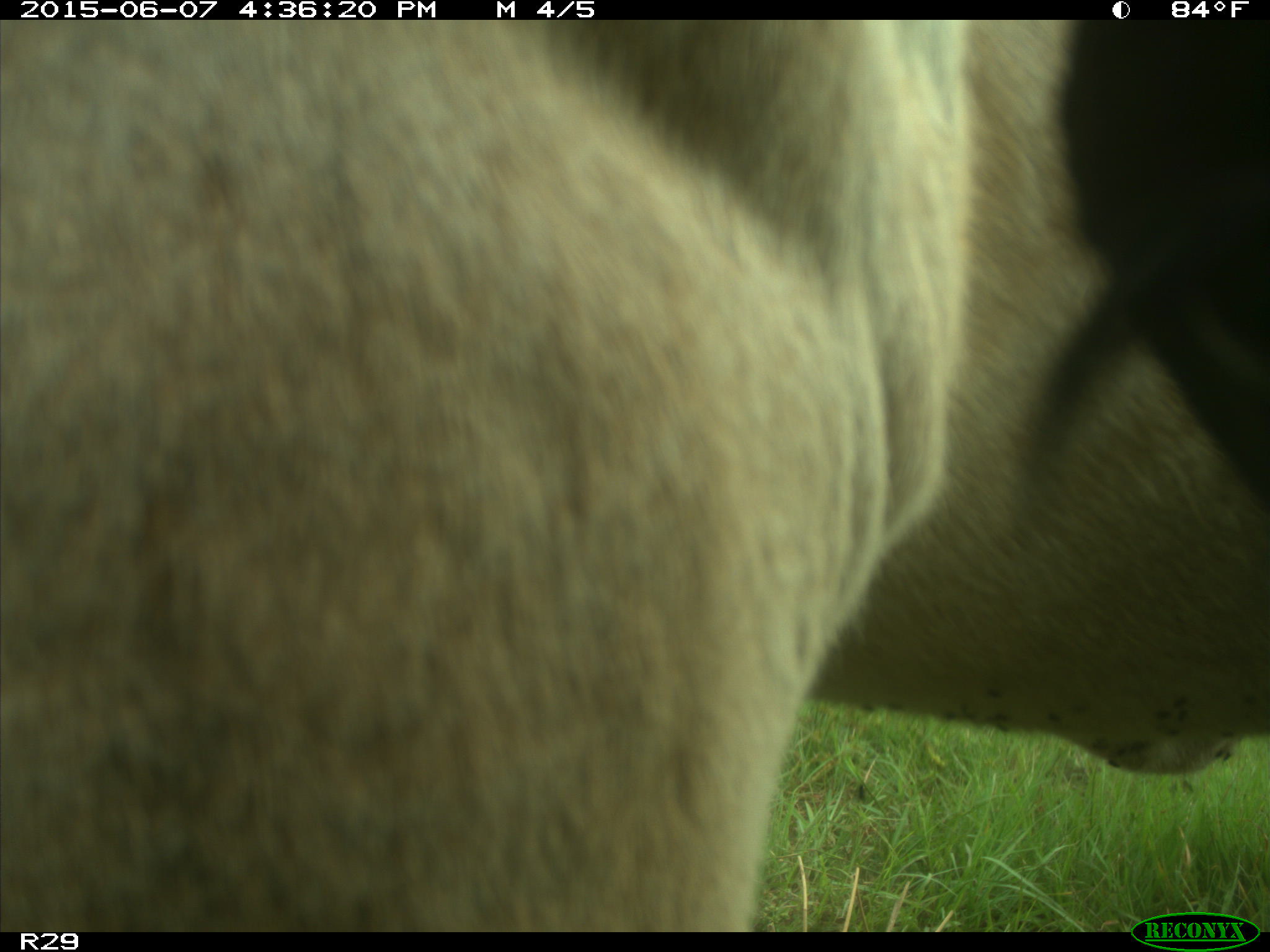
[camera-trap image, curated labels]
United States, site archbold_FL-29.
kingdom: Animalia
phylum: Chordata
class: Mammalia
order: Artiodactyla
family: Bovidae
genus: Bos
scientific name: Bos taurus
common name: domestic cow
Bos taurus (domestic cow).